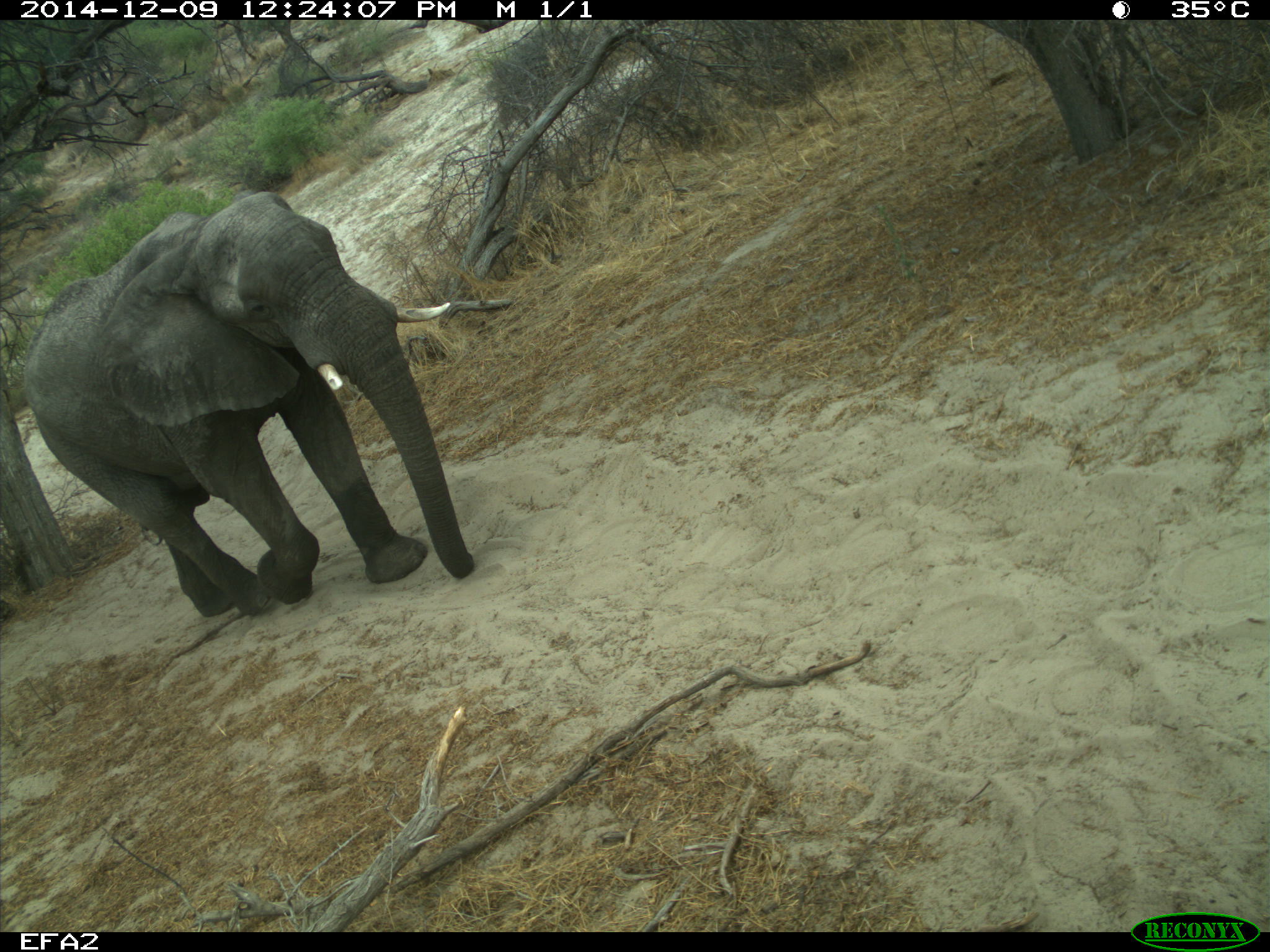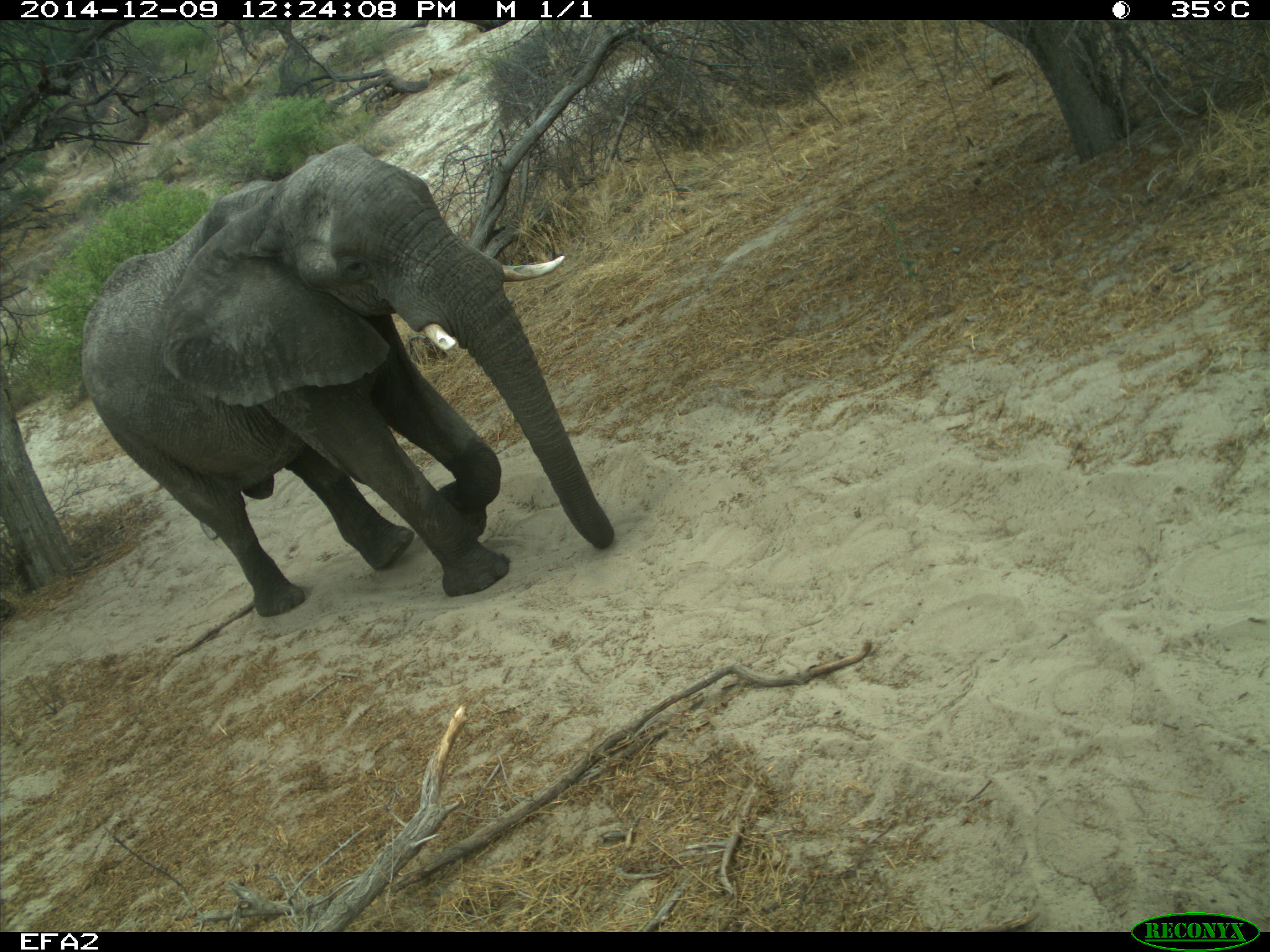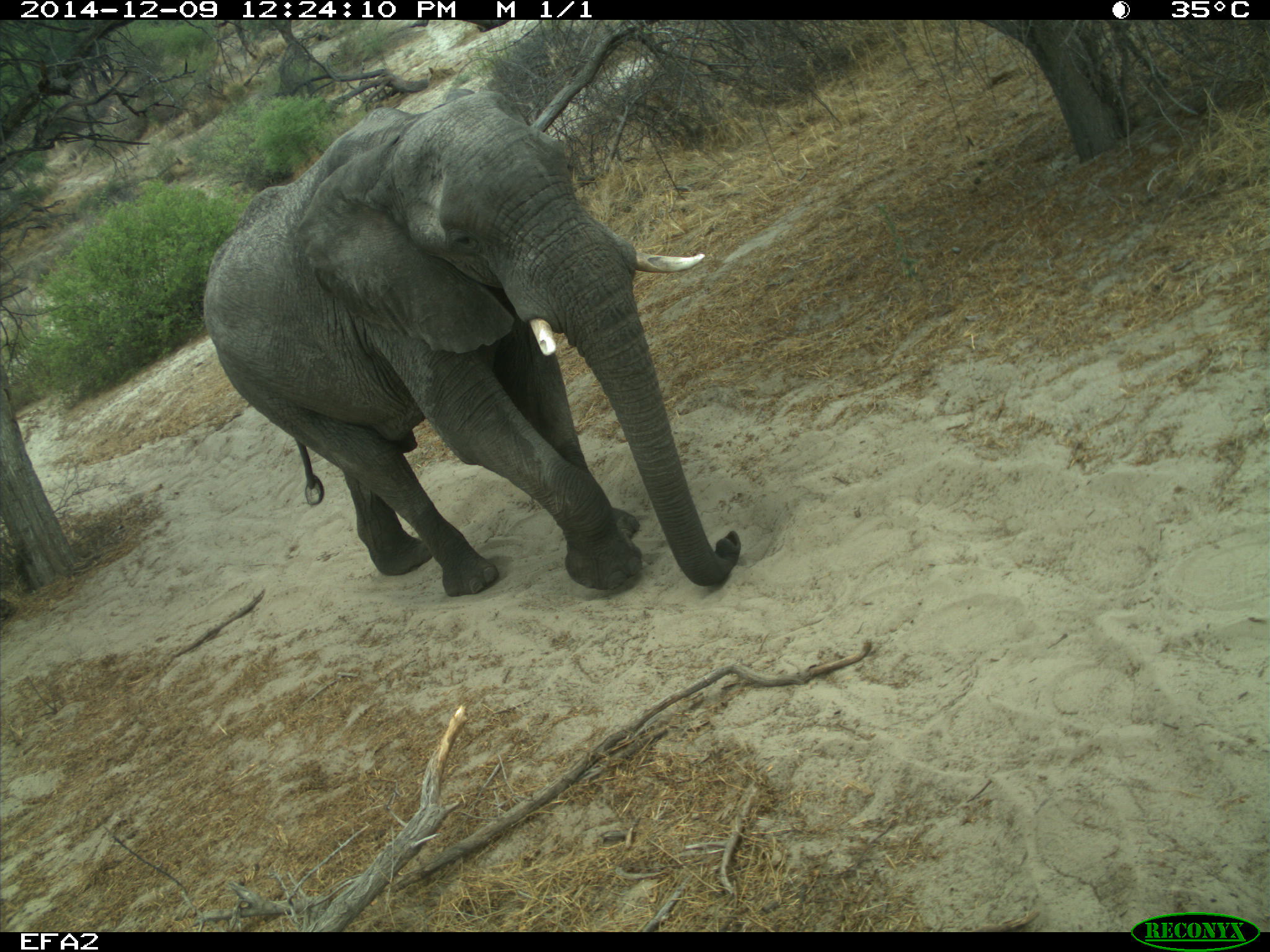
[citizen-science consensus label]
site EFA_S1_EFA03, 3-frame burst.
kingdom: Animalia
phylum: Chordata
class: Mammalia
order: Proboscidea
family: Elephantidae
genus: Loxodonta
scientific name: Loxodonta africana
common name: african bush elephant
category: elephant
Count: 1.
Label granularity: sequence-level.